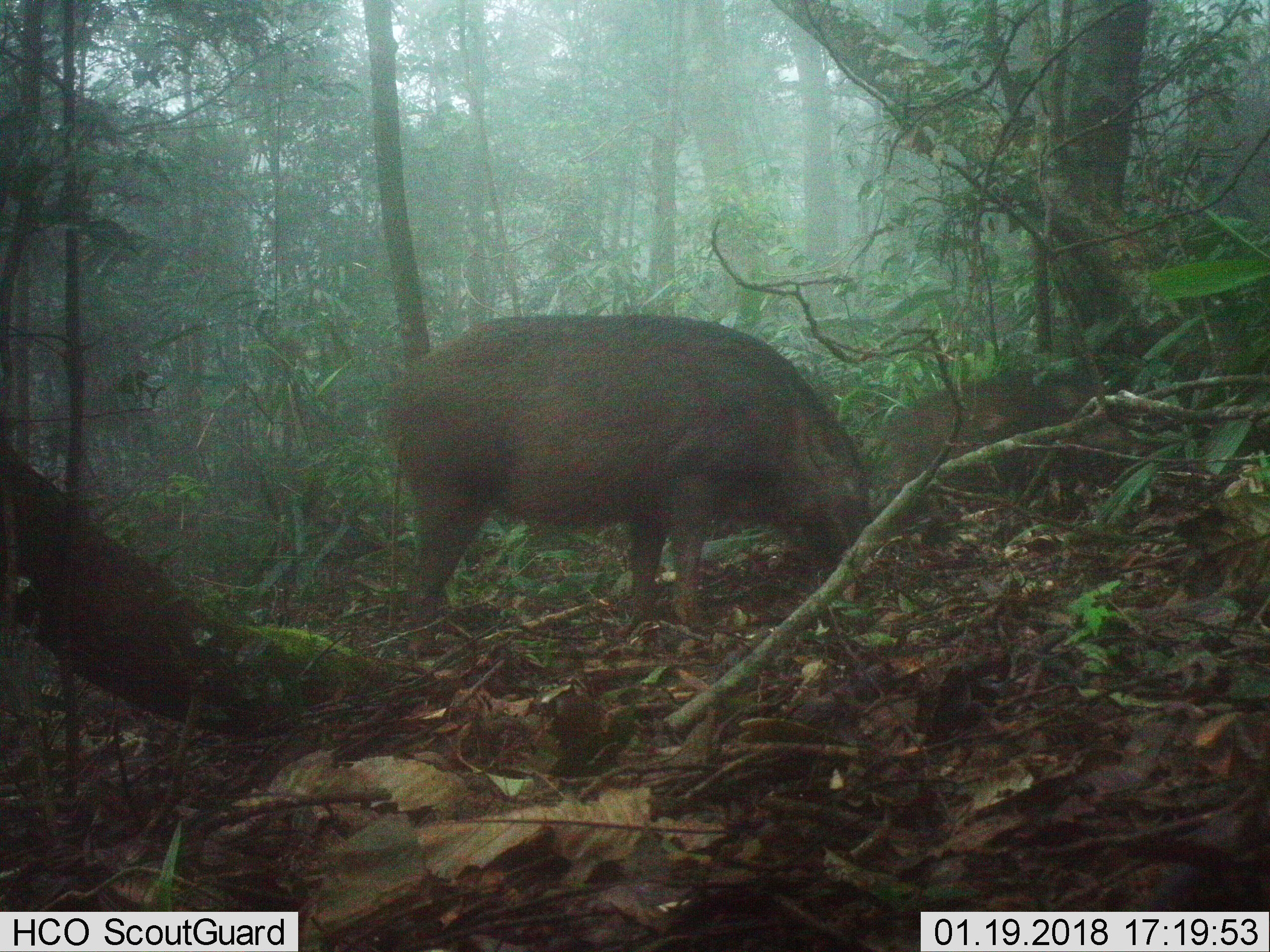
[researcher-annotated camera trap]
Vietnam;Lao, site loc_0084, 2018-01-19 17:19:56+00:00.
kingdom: Animalia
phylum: Chordata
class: Mammalia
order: Artiodactyla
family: Suidae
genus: Sus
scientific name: Sus scrofa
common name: eurasian wild pig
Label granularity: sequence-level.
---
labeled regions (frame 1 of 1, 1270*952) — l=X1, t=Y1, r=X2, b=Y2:
eurasian wild pig: l=381, t=312, r=873, b=660; l=886, t=368, r=1145, b=520